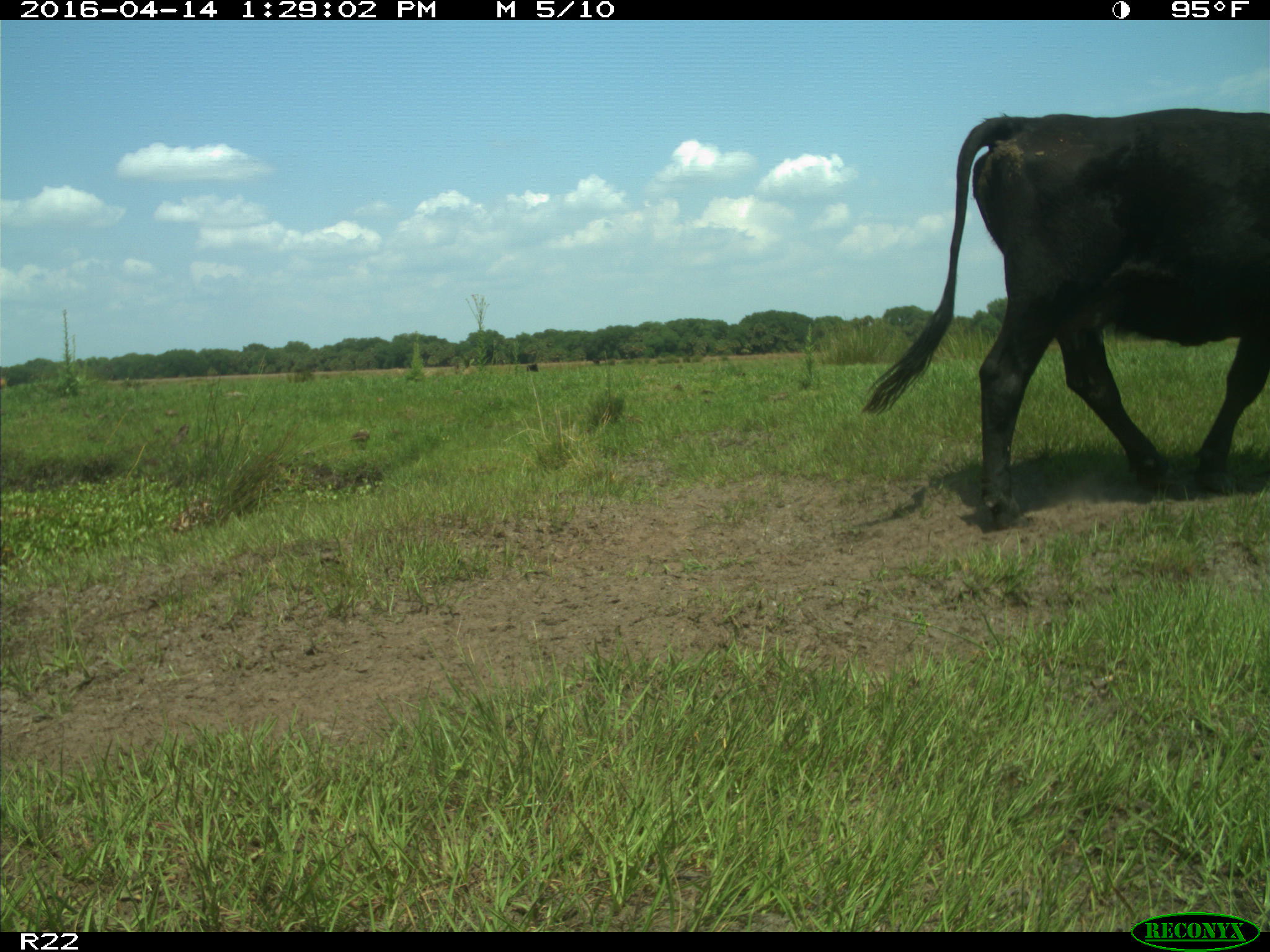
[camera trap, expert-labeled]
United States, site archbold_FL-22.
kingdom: Animalia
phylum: Chordata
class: Mammalia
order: Artiodactyla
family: Bovidae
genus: Bos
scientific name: Bos taurus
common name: domestic cow